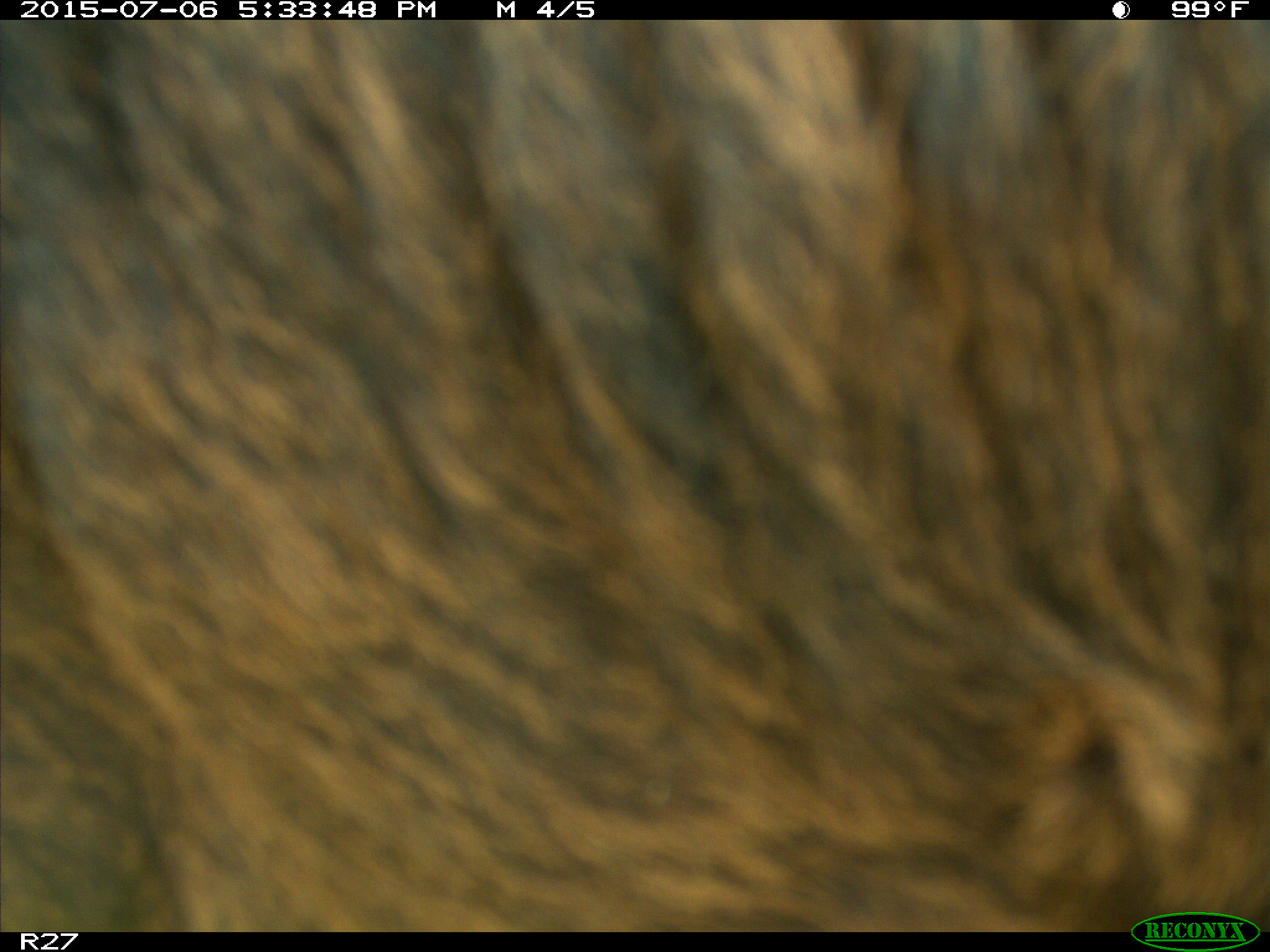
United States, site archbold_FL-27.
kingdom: Animalia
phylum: Chordata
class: Mammalia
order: Artiodactyla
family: Bovidae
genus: Bos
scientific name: Bos taurus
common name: domestic cow